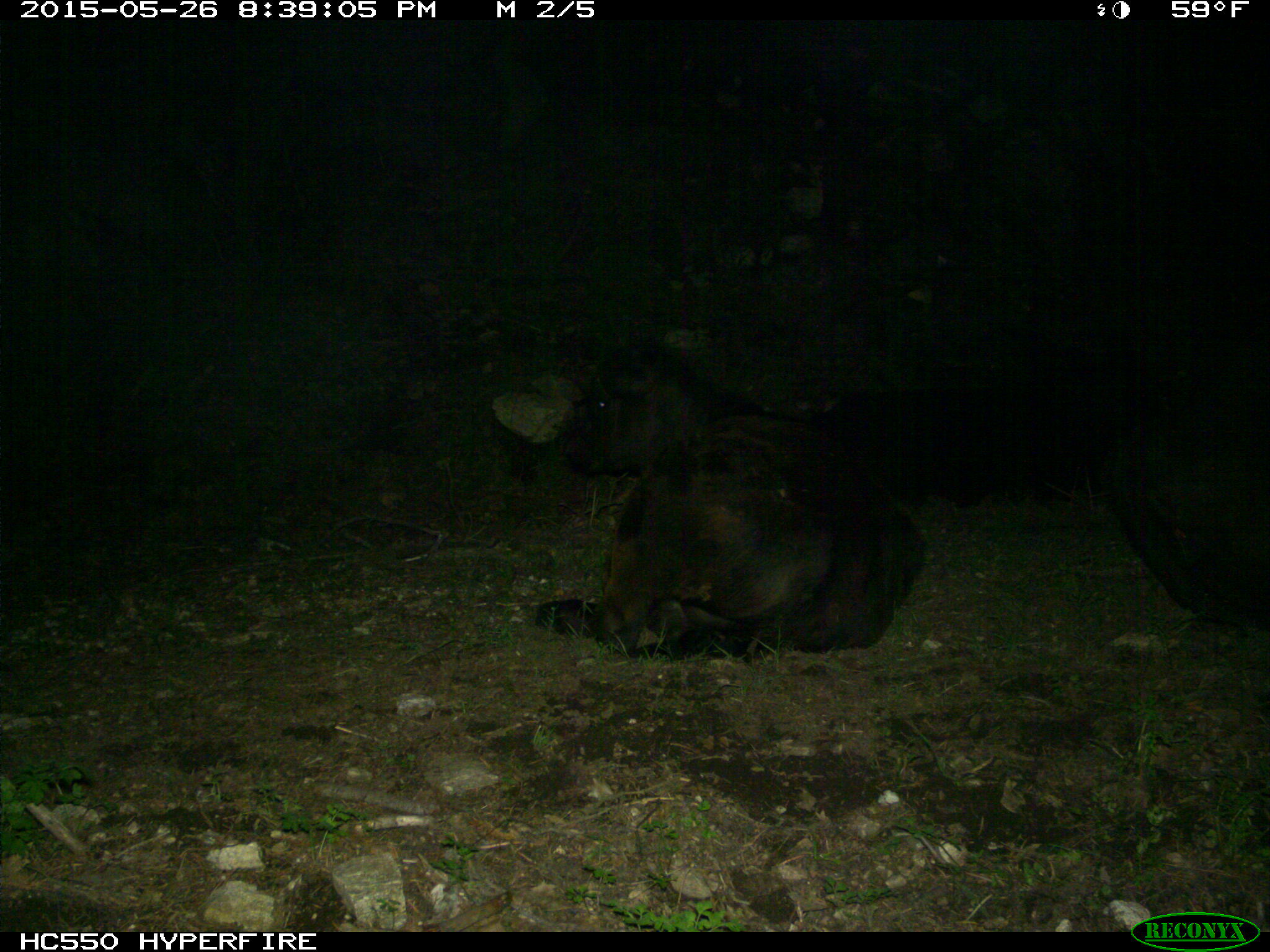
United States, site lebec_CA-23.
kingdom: Animalia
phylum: Chordata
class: Mammalia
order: Artiodactyla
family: Bovidae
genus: Bos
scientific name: Bos taurus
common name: domestic cow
Bos taurus (domestic cow).